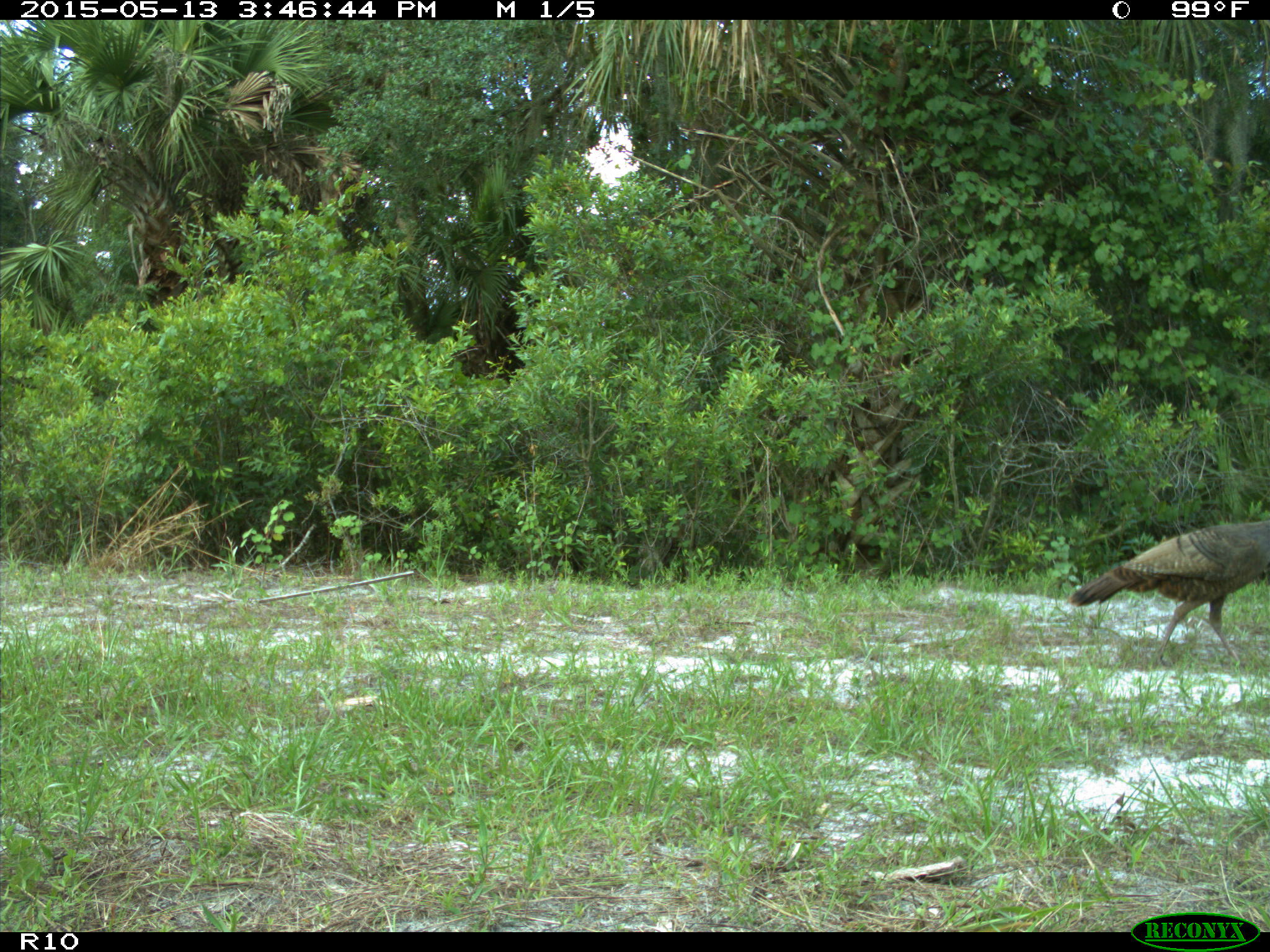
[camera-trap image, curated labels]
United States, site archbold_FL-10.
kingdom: Animalia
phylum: Chordata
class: Aves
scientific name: Aves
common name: birds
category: unidentified bird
Unidentified bird (birds) (Aves).